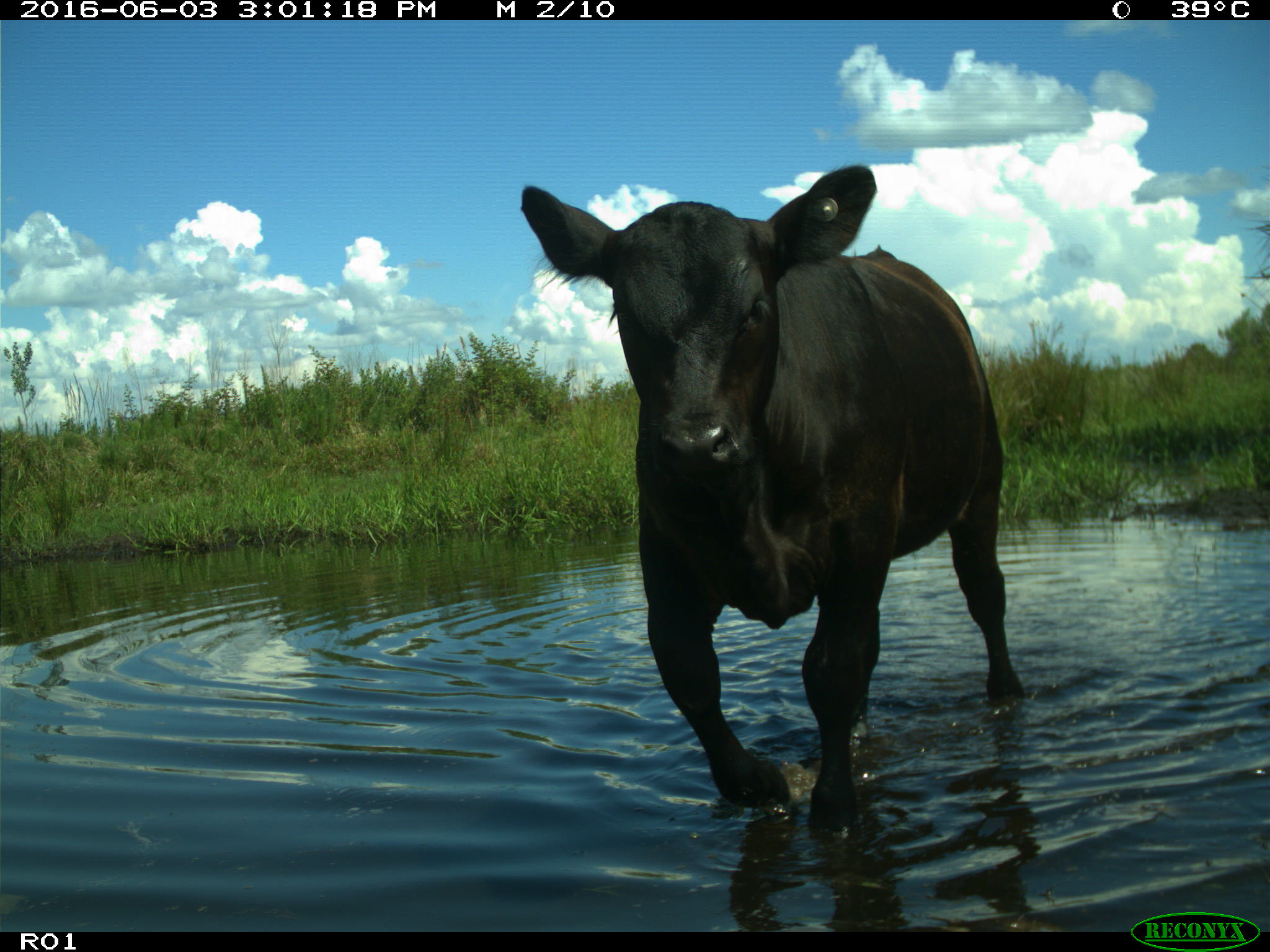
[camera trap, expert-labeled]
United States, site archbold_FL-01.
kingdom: Animalia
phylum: Chordata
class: Mammalia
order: Artiodactyla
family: Bovidae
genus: Bos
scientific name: Bos taurus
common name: domestic cow